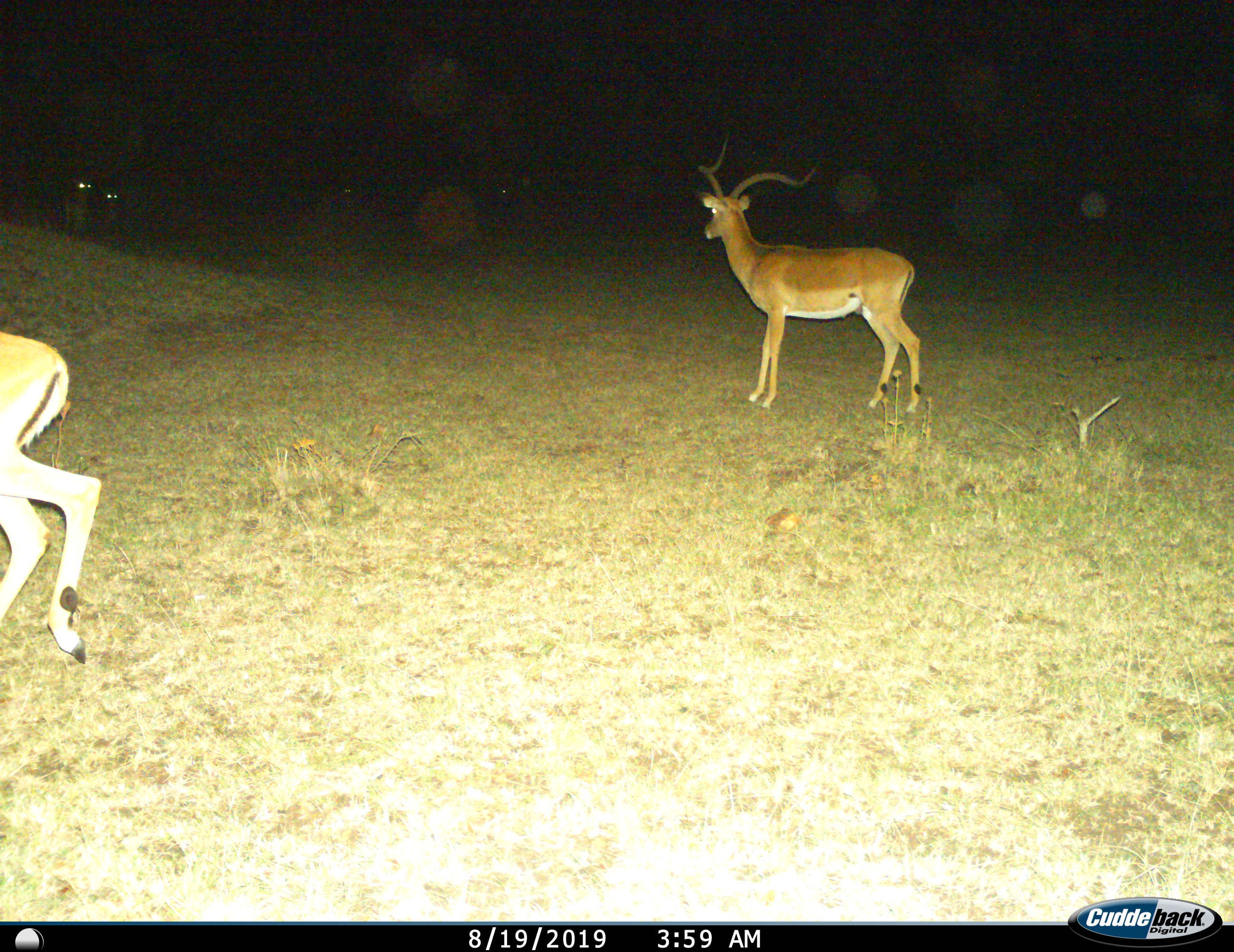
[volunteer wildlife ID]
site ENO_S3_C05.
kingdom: Animalia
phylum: Chordata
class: Mammalia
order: Artiodactyla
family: Bovidae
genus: Aepyceros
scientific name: Aepyceros melampus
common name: impala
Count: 2.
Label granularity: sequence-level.